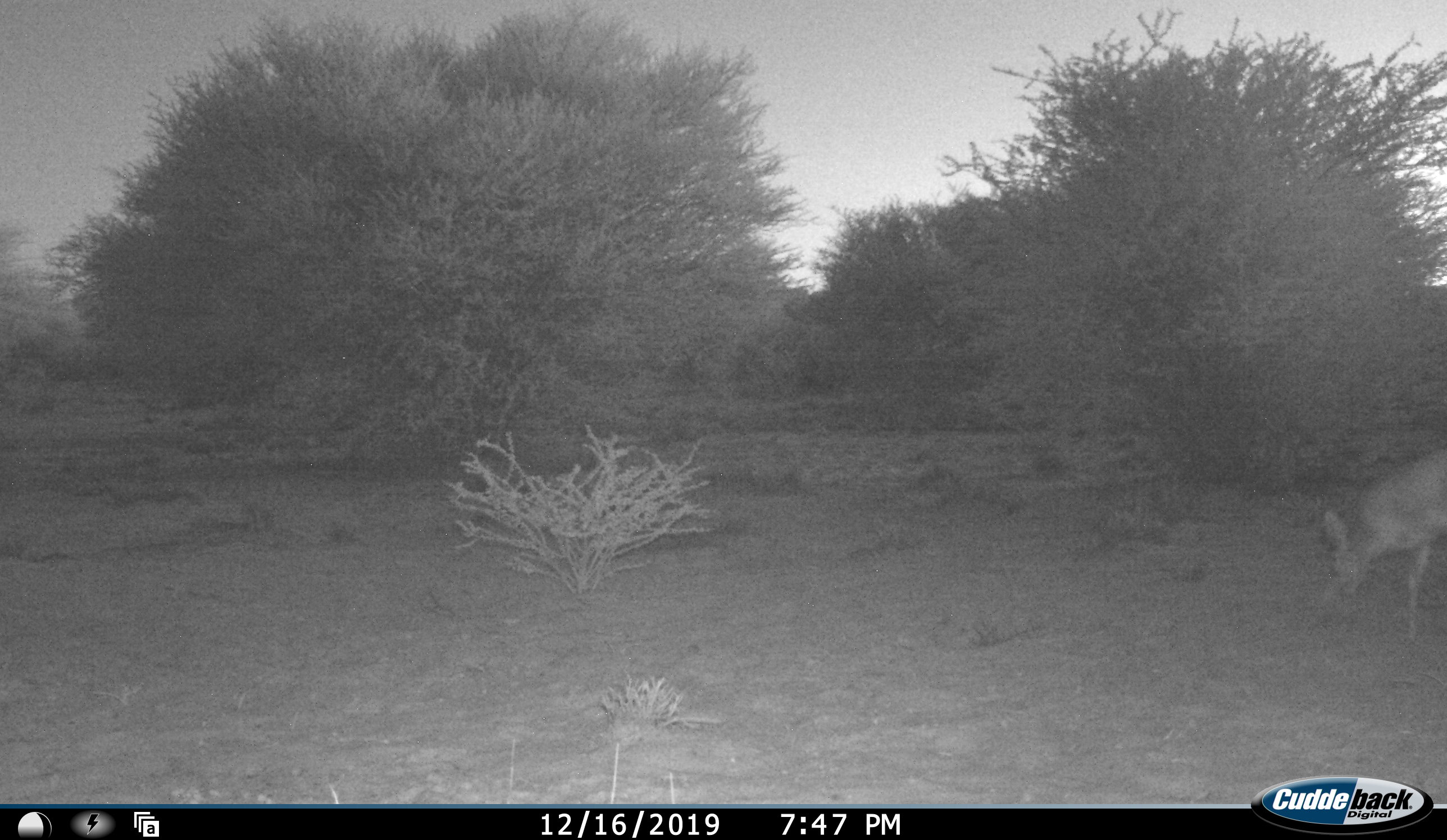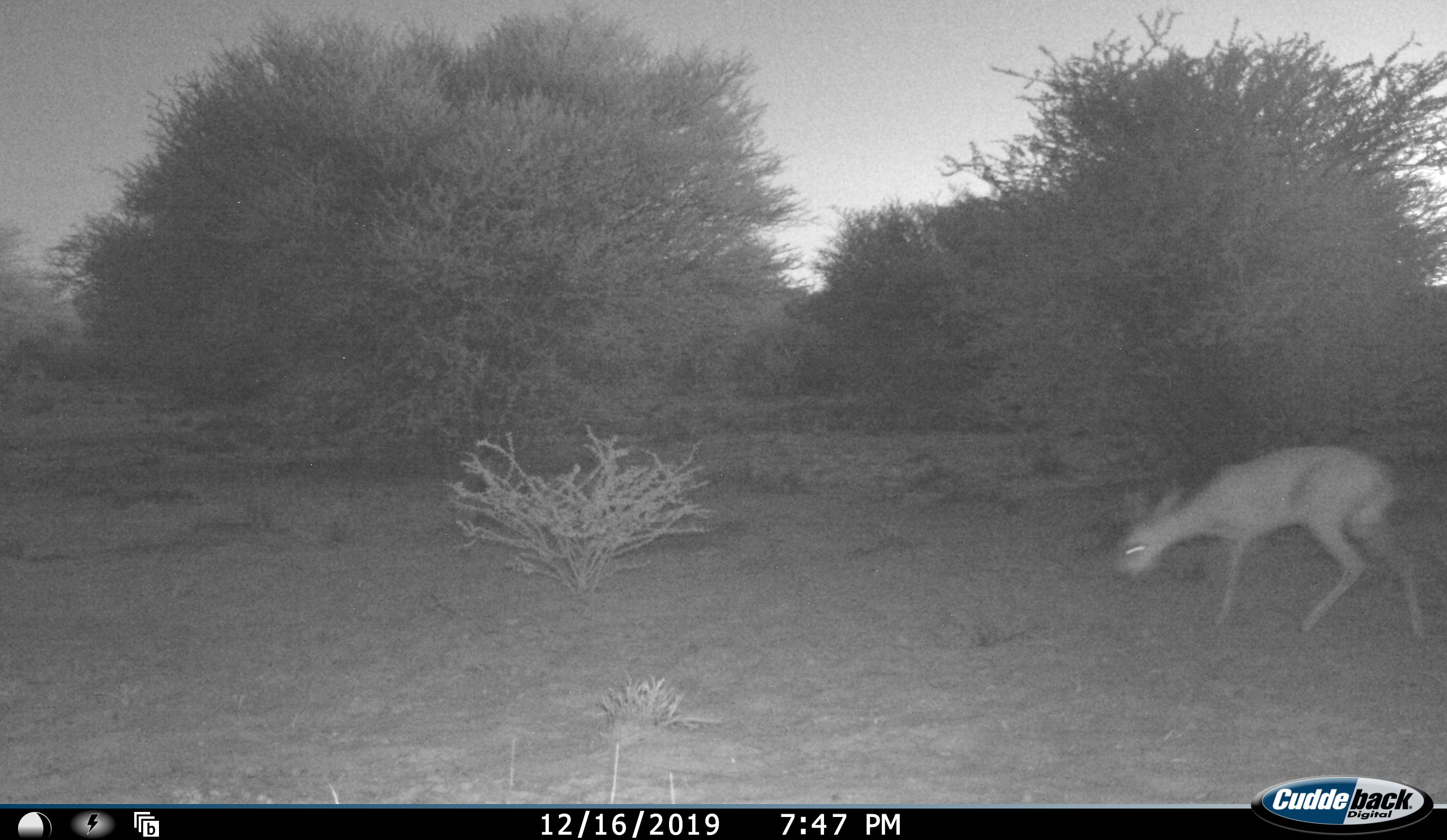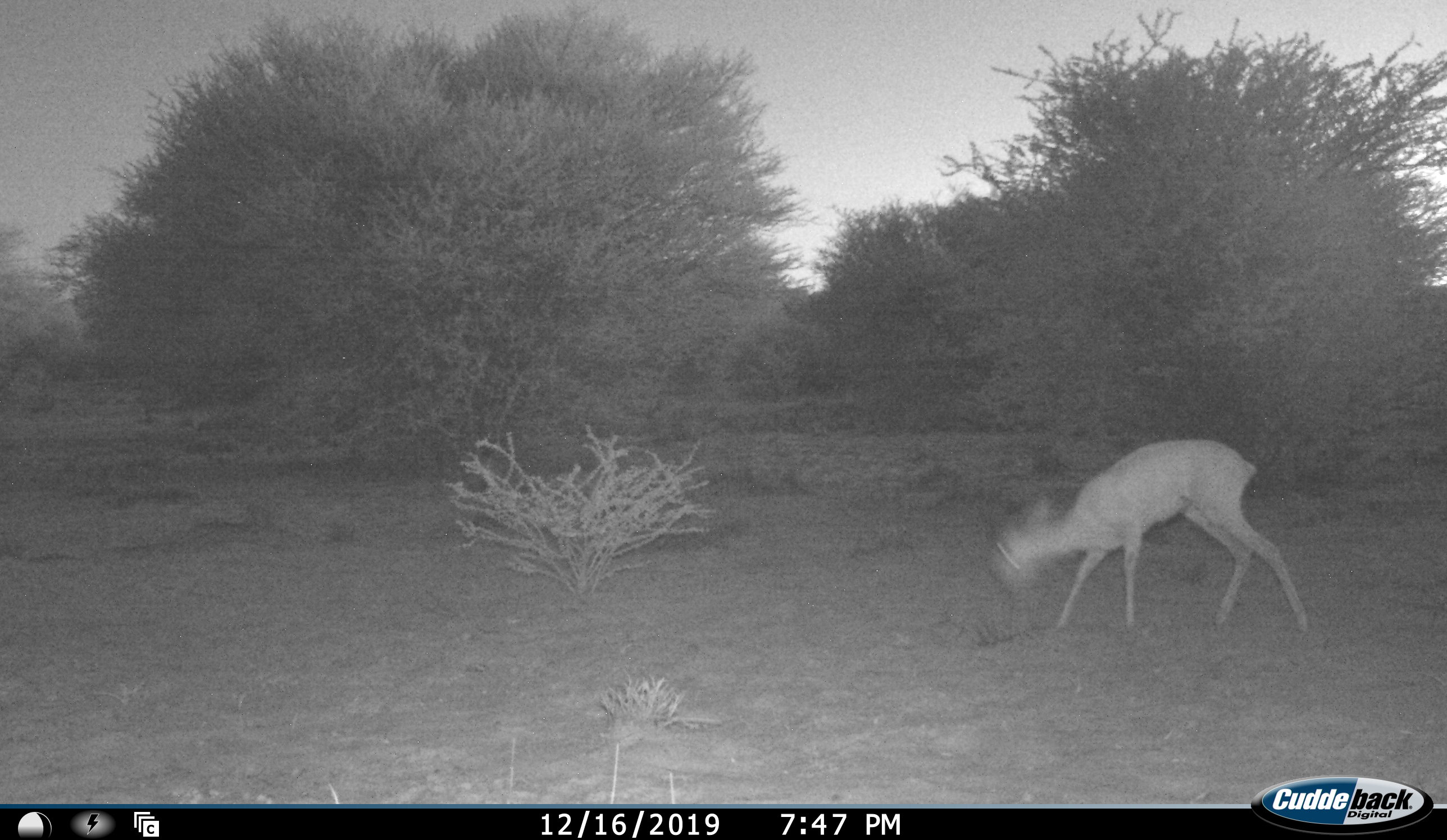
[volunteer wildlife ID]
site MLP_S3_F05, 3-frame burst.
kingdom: Animalia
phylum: Chordata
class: Mammalia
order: Artiodactyla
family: Bovidae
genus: Raphicerus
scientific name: Raphicerus campestris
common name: steenbok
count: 1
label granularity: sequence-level